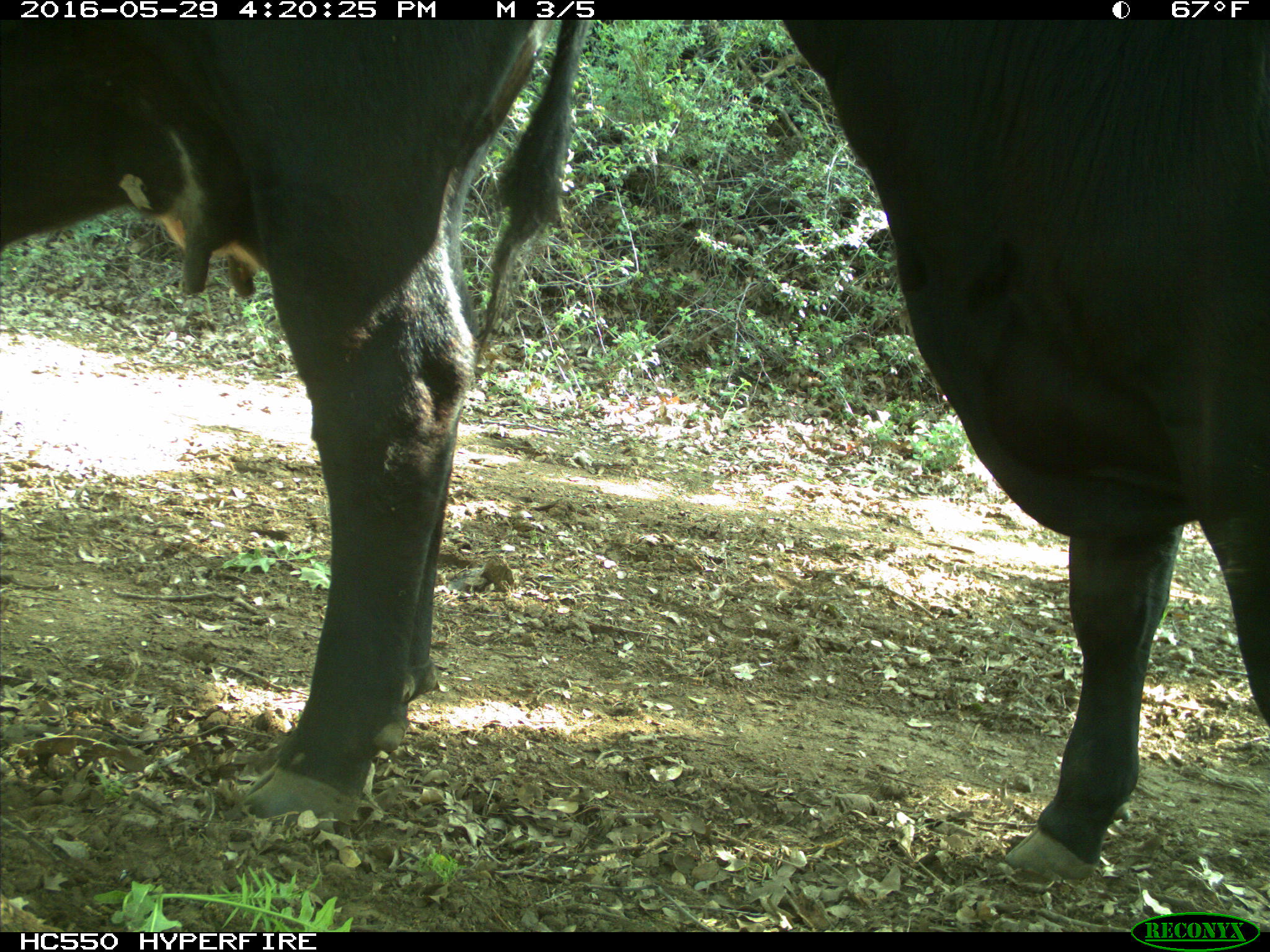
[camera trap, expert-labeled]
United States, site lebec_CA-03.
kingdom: Animalia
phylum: Chordata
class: Mammalia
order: Artiodactyla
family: Bovidae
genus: Bos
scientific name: Bos taurus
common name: domestic cow